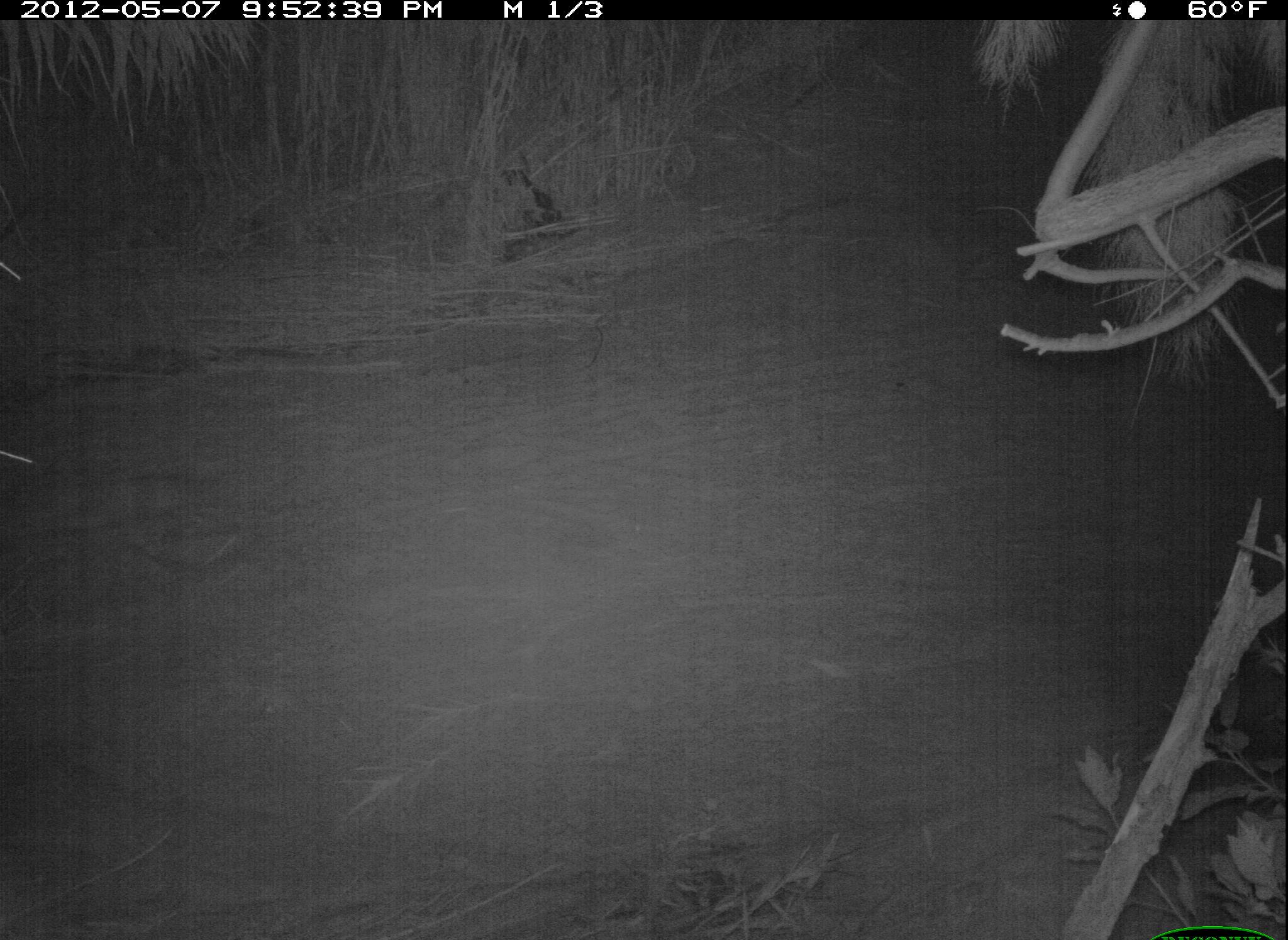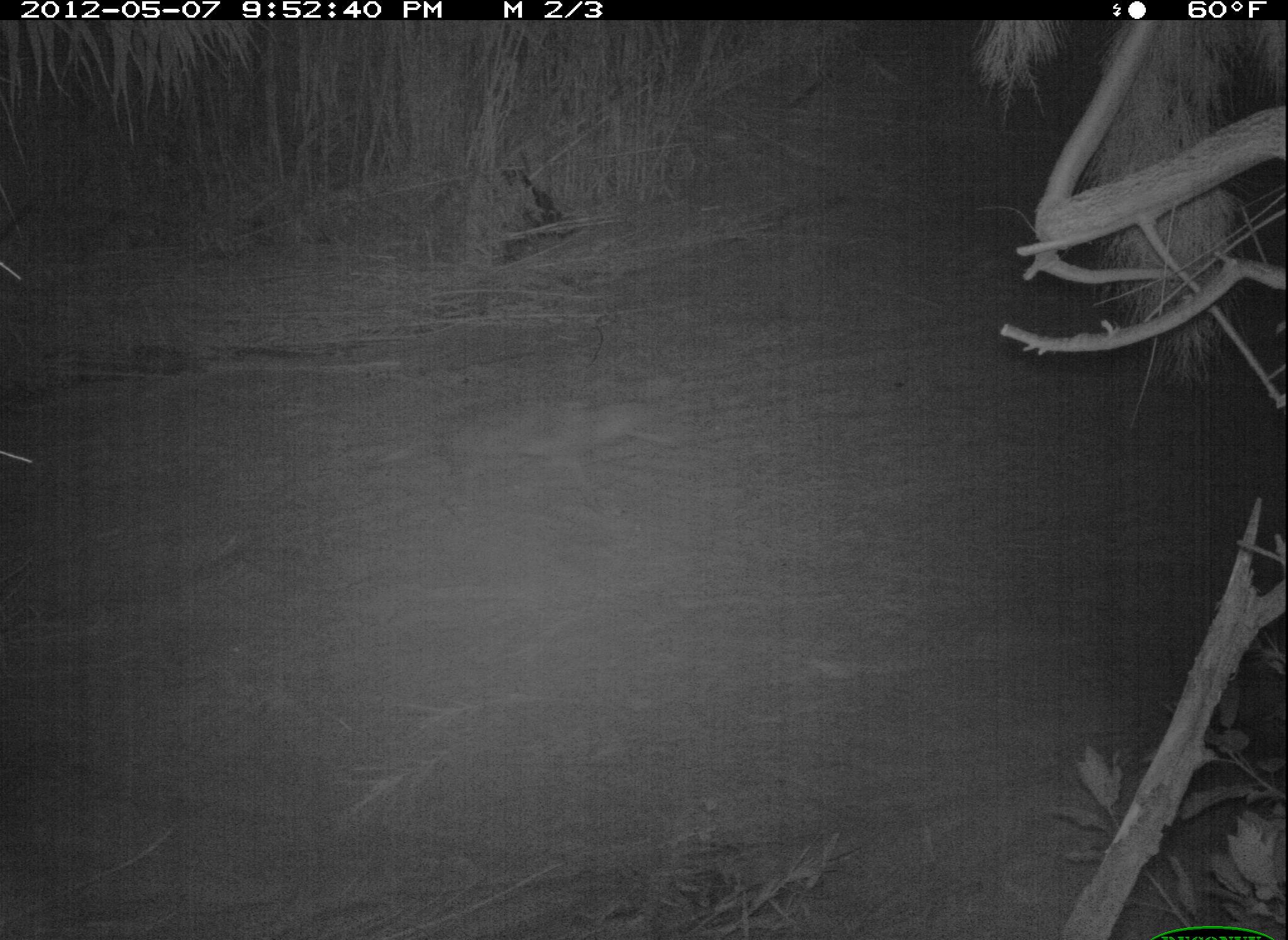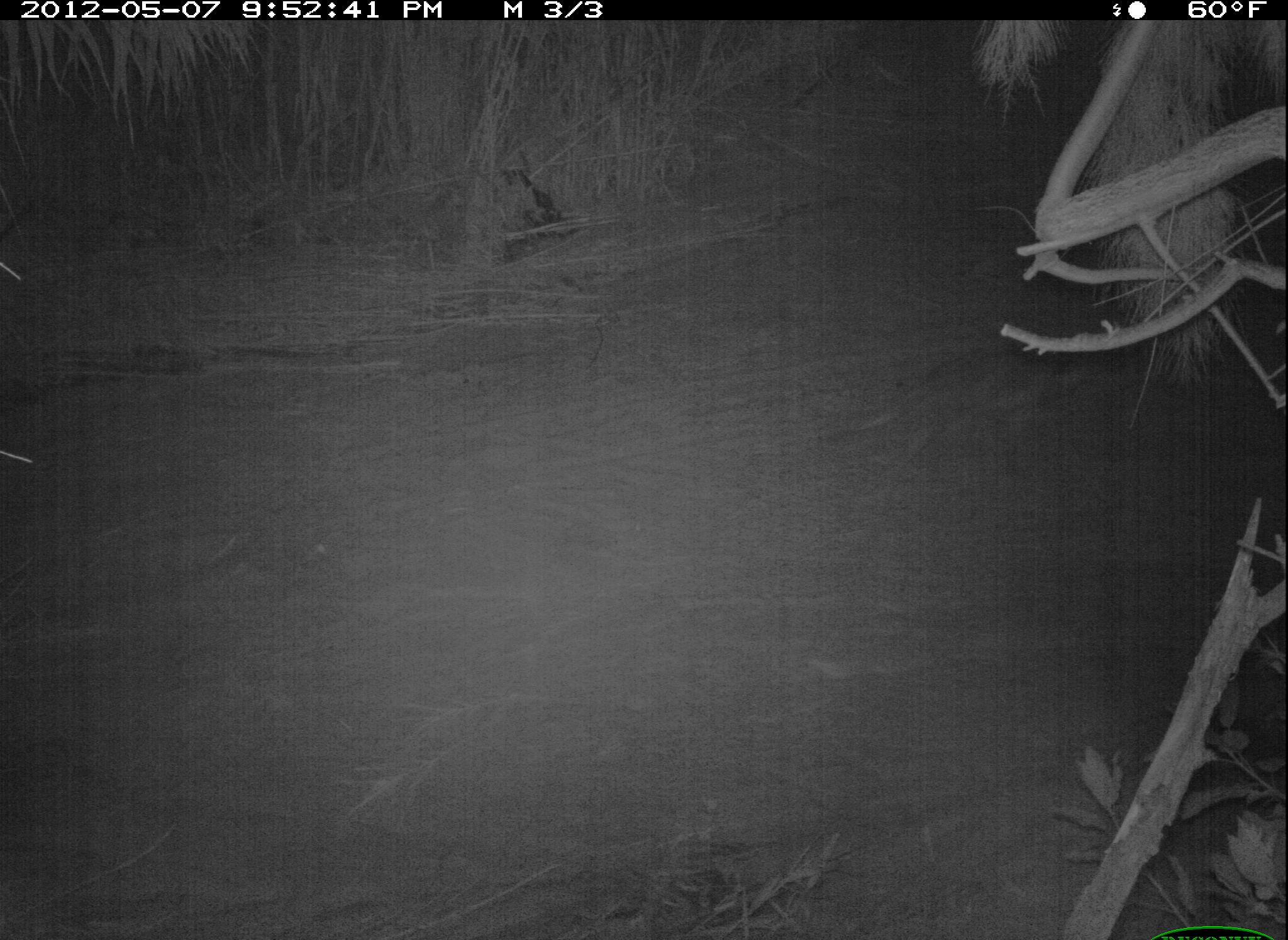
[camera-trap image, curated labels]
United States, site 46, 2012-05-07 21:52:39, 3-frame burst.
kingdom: Animalia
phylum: Chordata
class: Mammalia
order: Carnivora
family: Canidae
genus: Canis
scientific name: Canis latrans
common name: coyote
Coyote (Canis latrans).